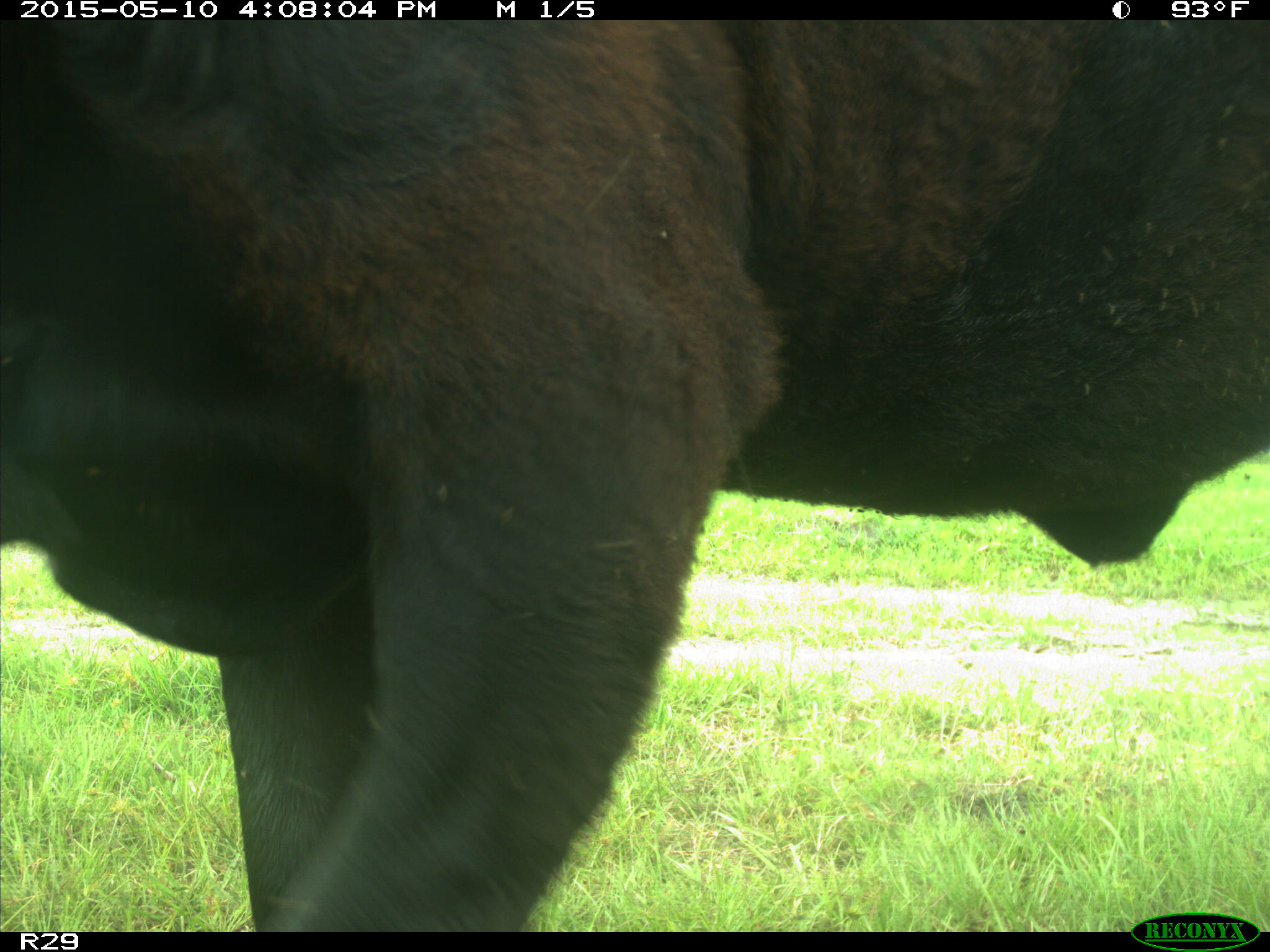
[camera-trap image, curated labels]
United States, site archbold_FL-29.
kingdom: Animalia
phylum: Chordata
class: Mammalia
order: Artiodactyla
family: Bovidae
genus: Bos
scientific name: Bos taurus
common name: domestic cow